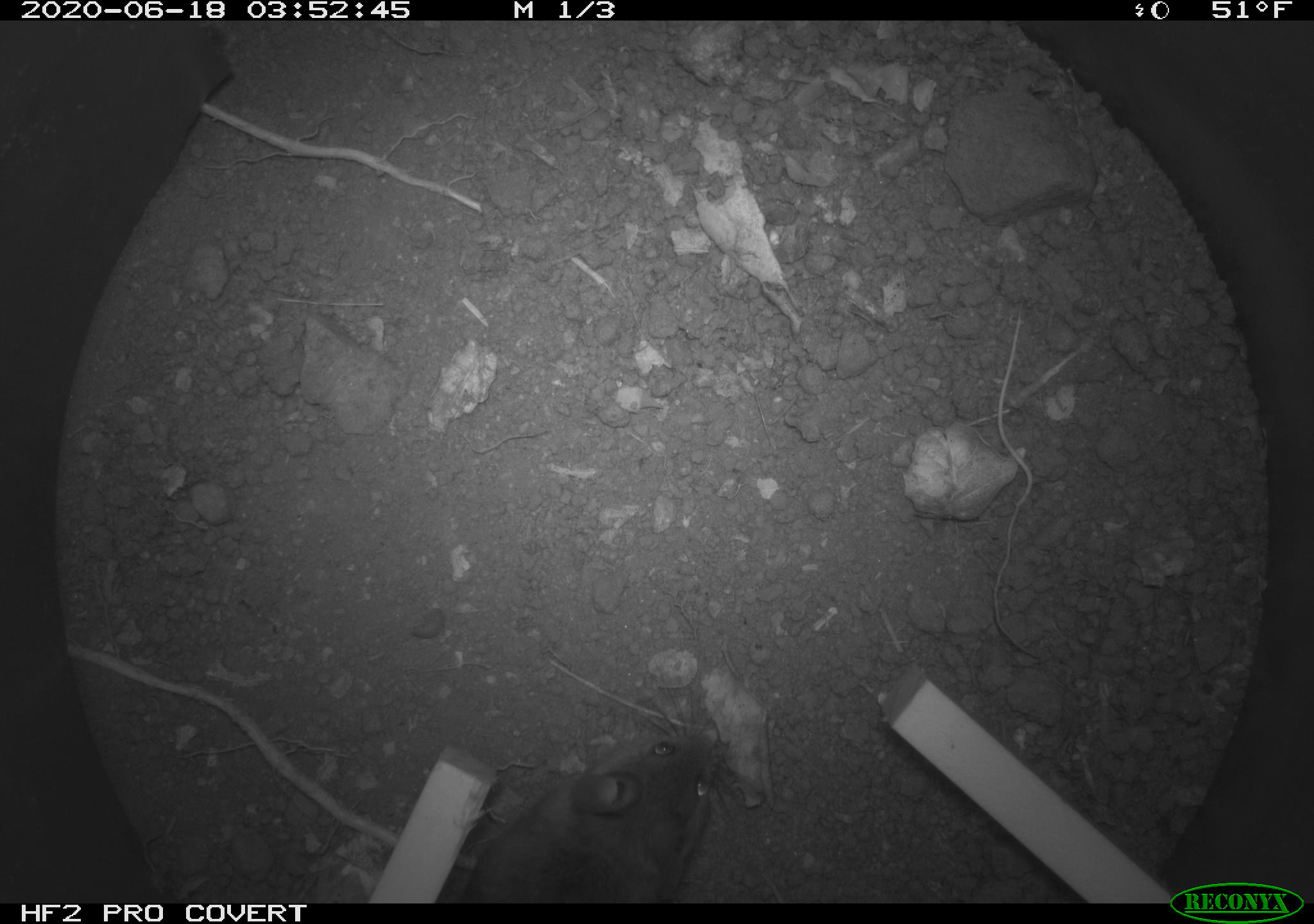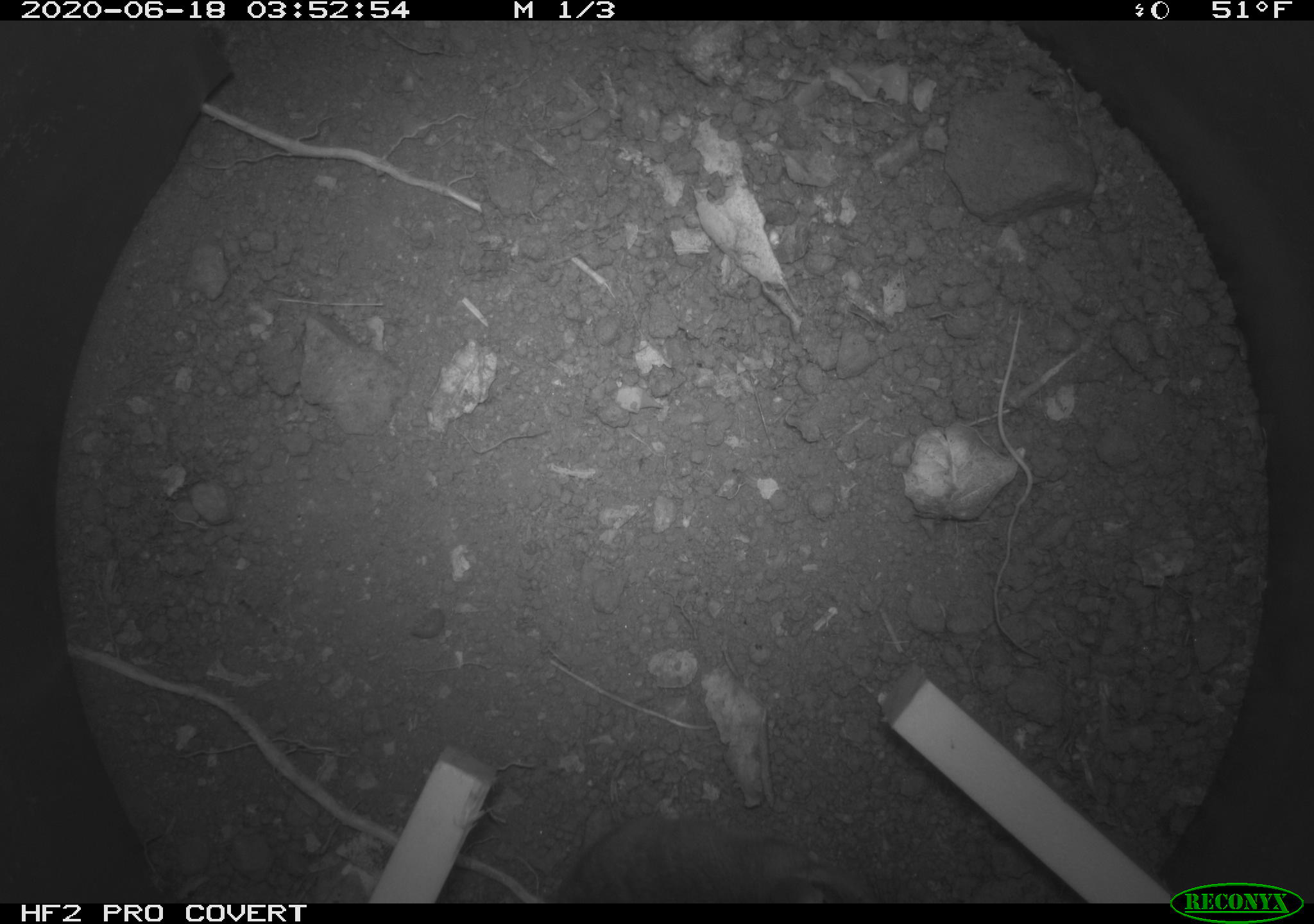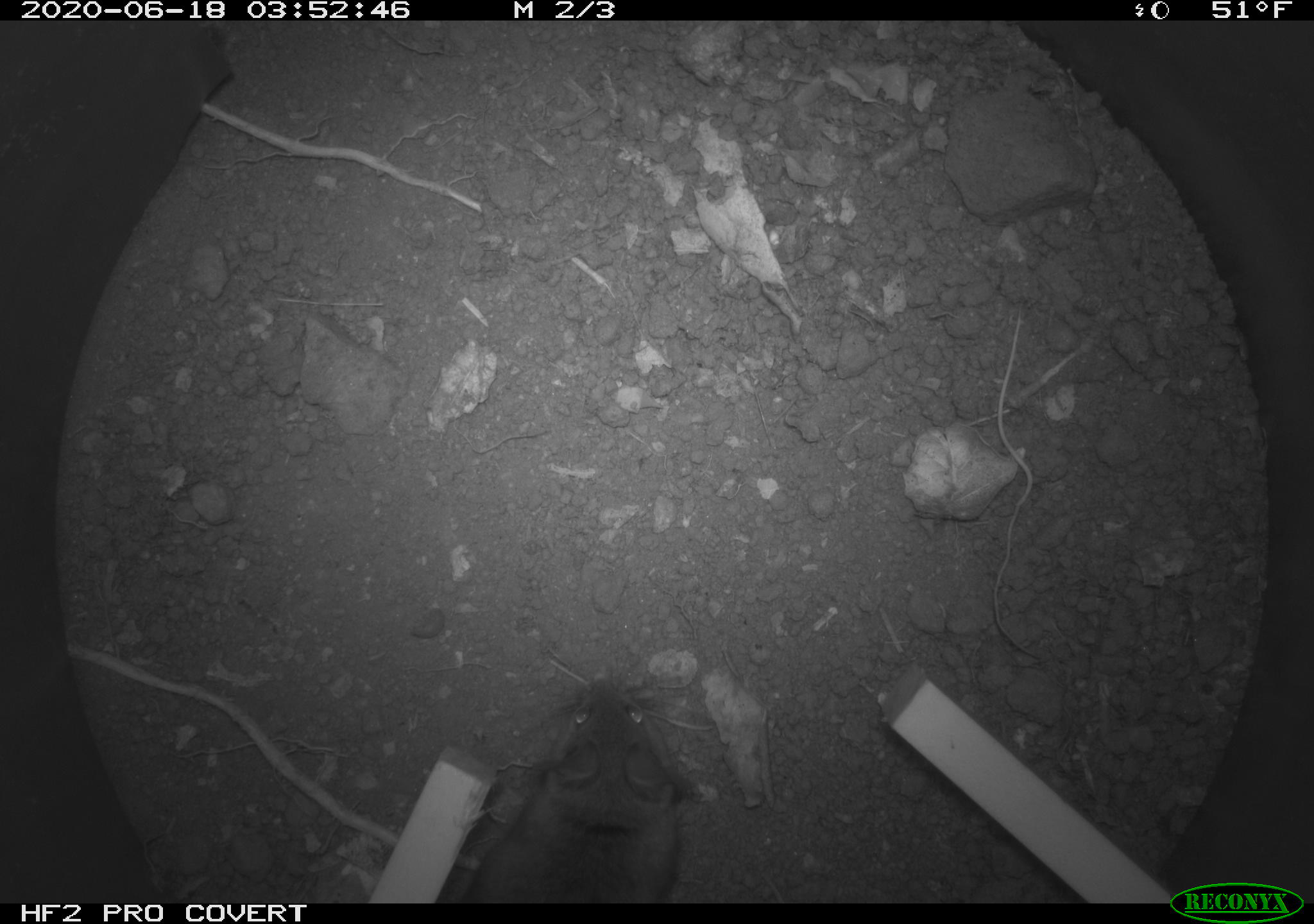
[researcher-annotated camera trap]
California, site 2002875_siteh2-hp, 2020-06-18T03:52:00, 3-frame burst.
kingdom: Animalia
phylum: Chordata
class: Mammalia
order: Rodentia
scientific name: Rodentia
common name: mouse species